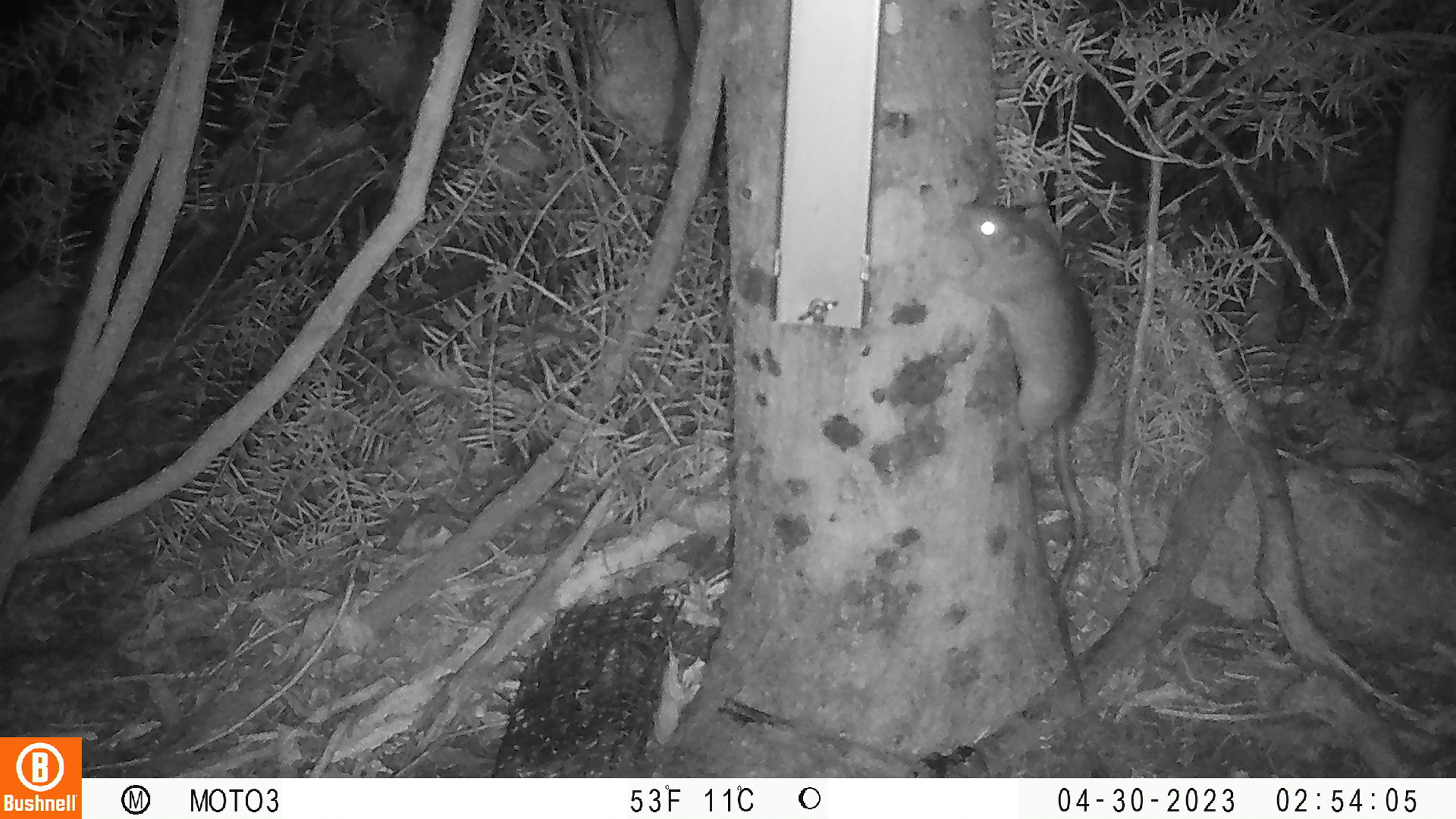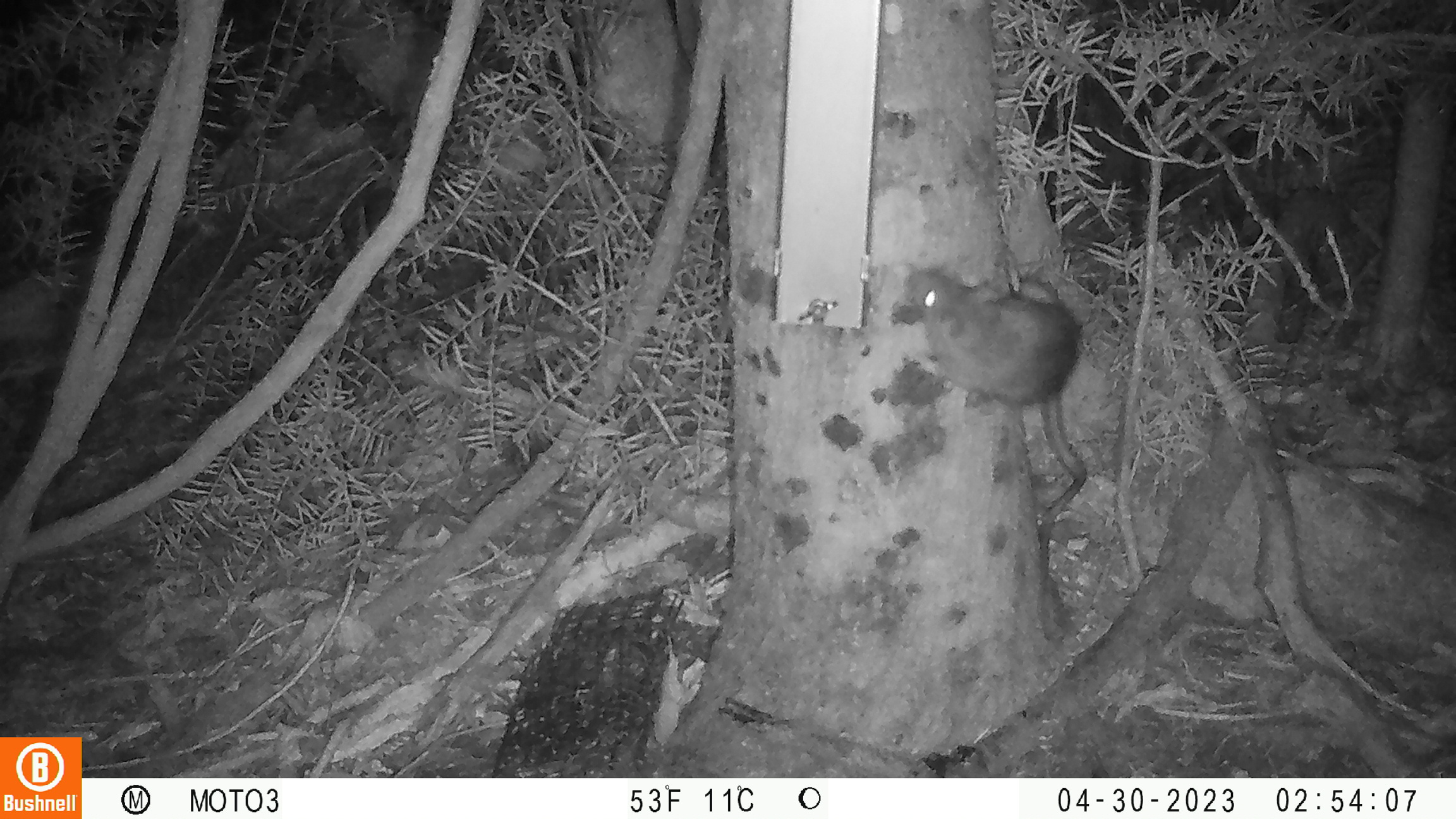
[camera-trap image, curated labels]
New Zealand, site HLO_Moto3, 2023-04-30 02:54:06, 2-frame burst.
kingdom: Animalia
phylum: Chordata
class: Mammalia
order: Rodentia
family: Muridae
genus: Rattus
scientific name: Rattus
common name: rat